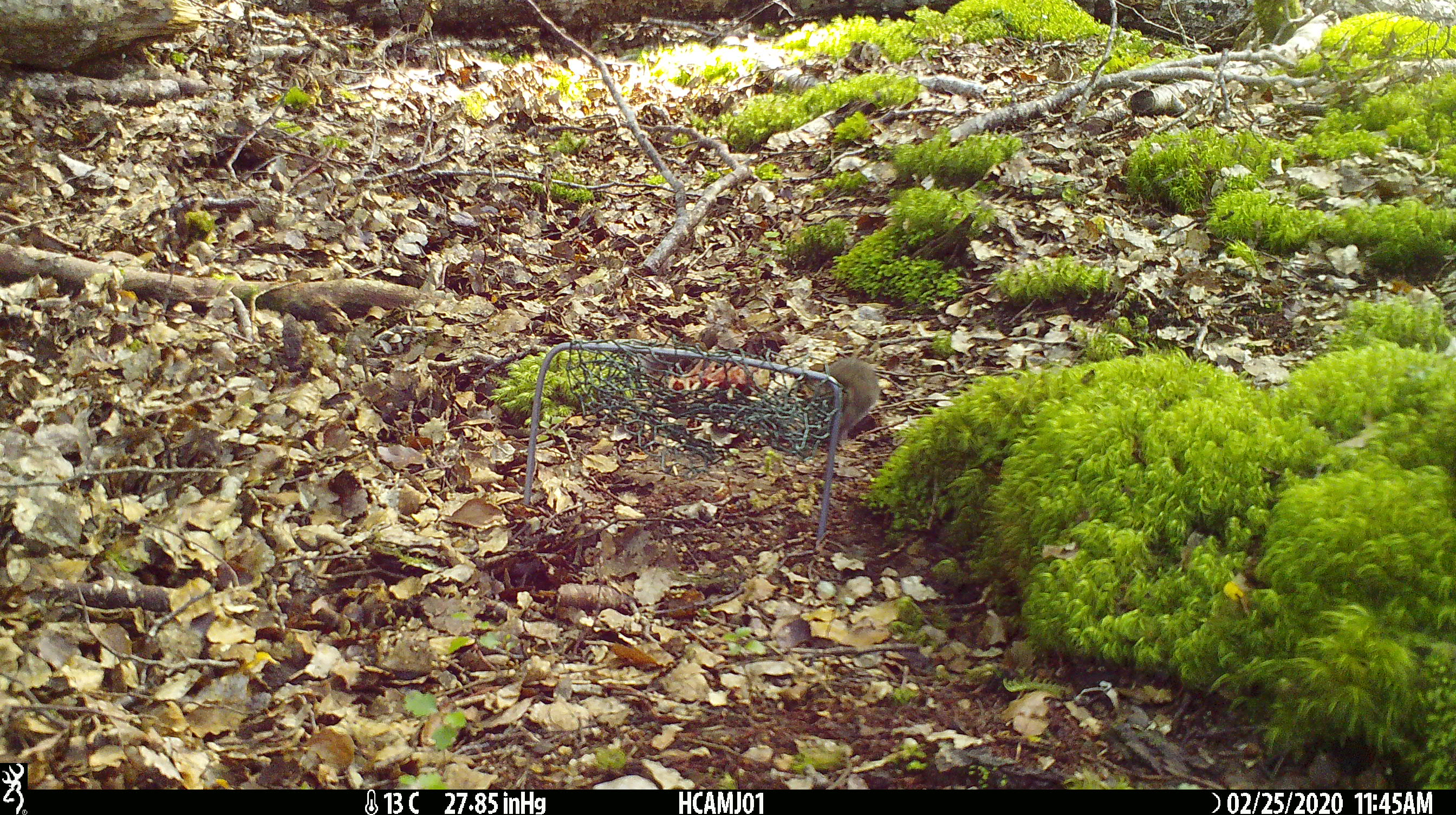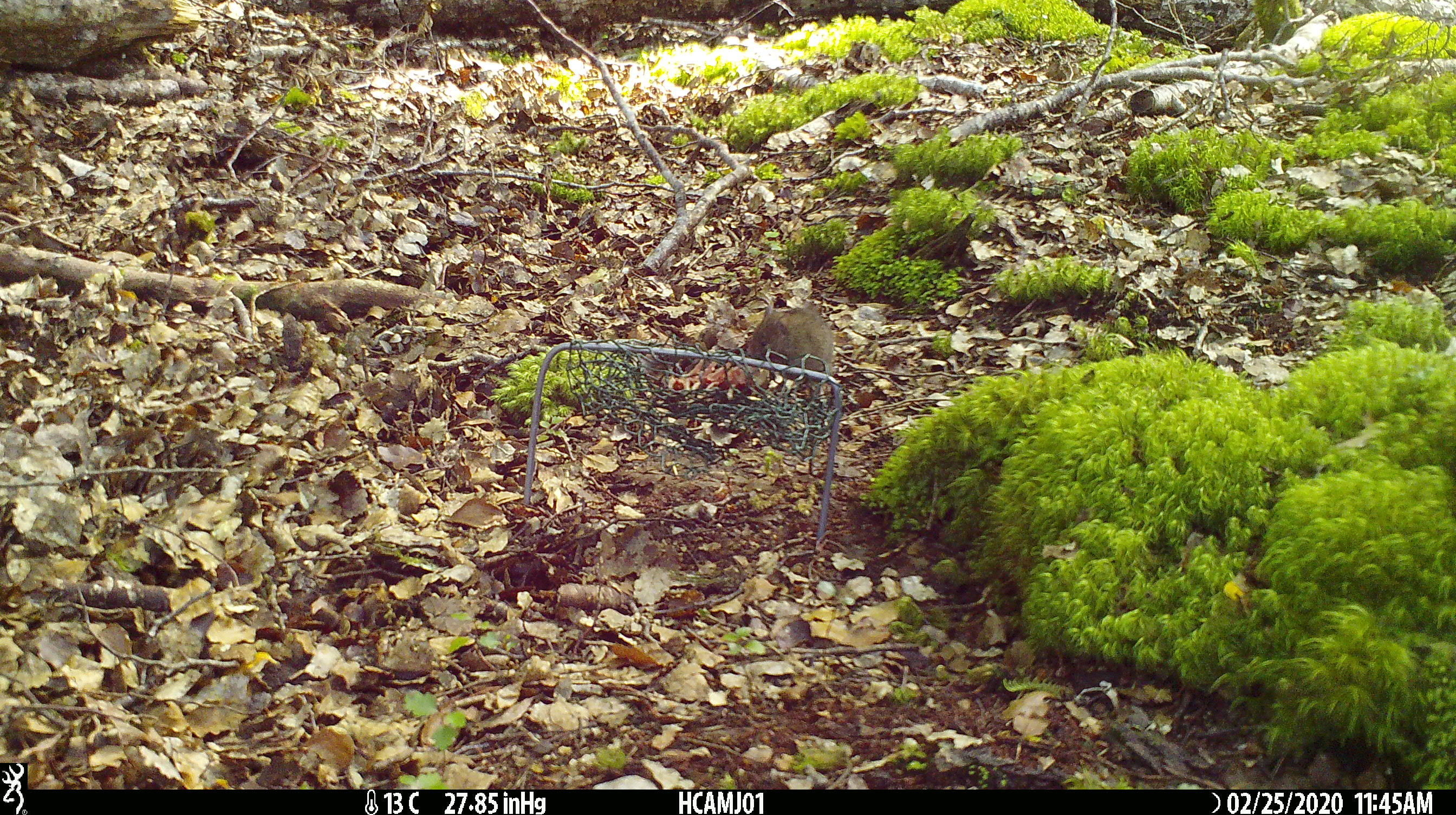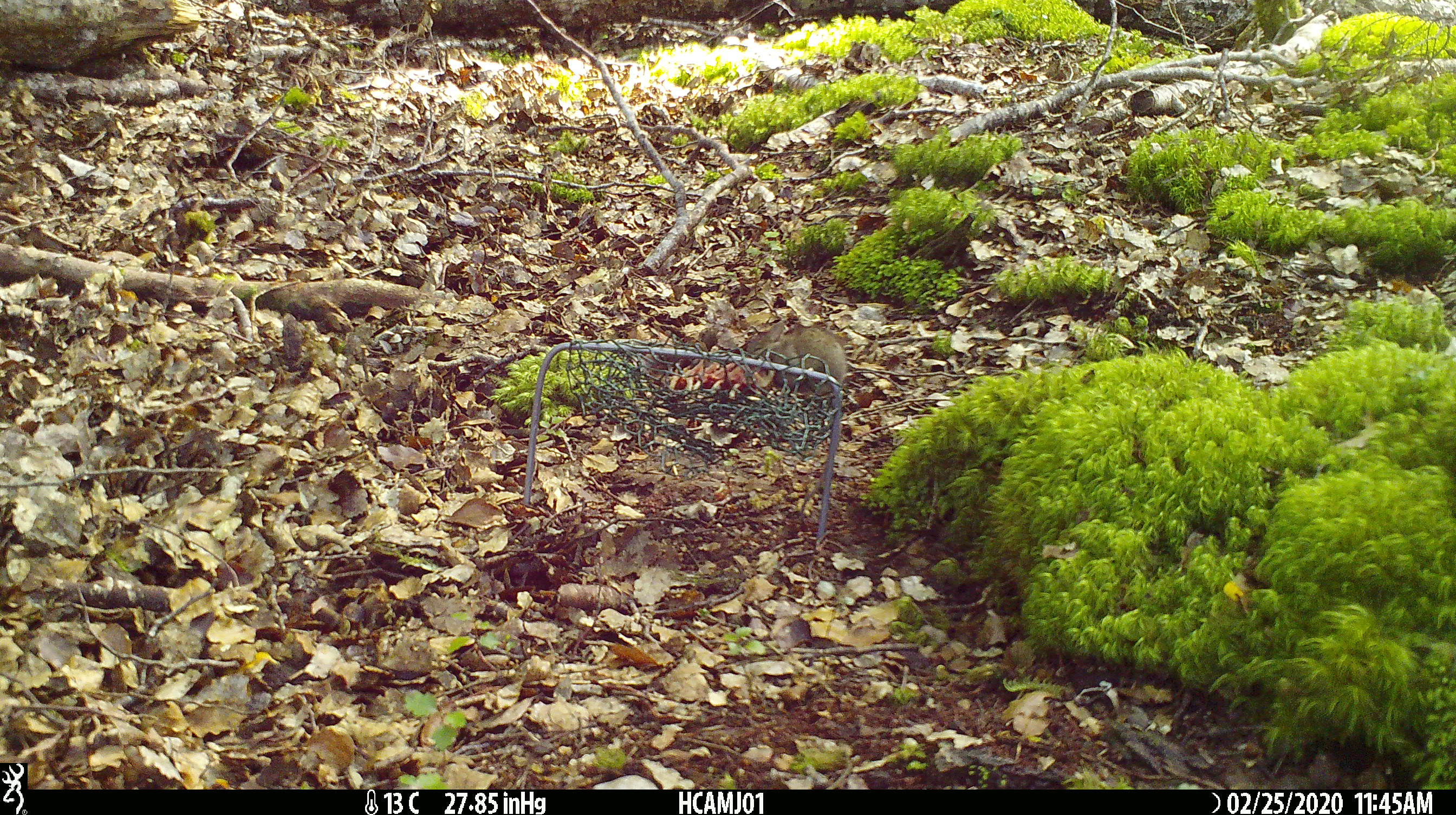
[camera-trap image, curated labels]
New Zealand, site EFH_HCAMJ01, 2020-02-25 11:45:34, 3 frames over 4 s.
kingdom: Animalia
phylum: Chordata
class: Mammalia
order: Rodentia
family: Muridae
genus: Mus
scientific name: Mus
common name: mouse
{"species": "mouse (Mus)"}